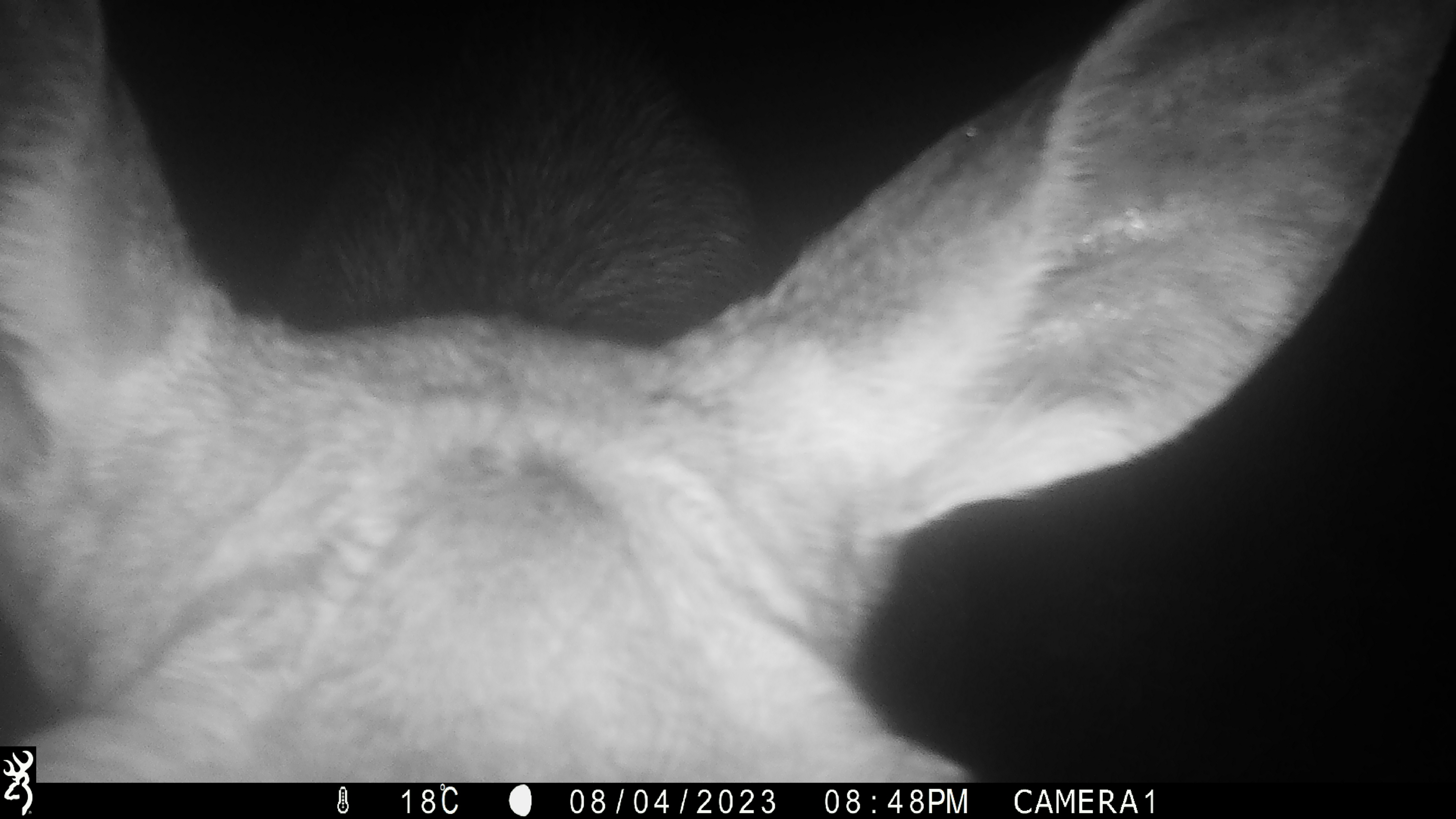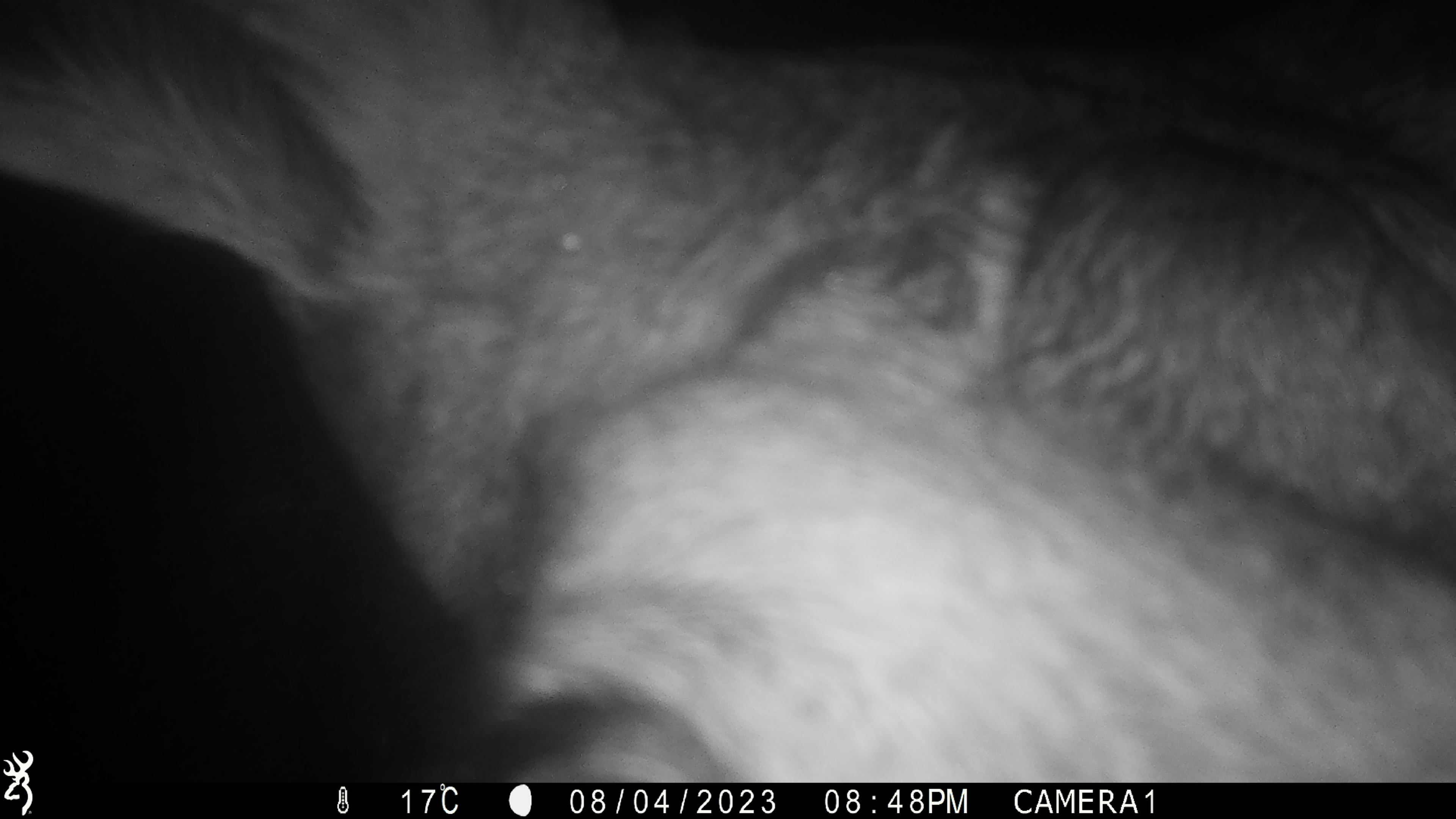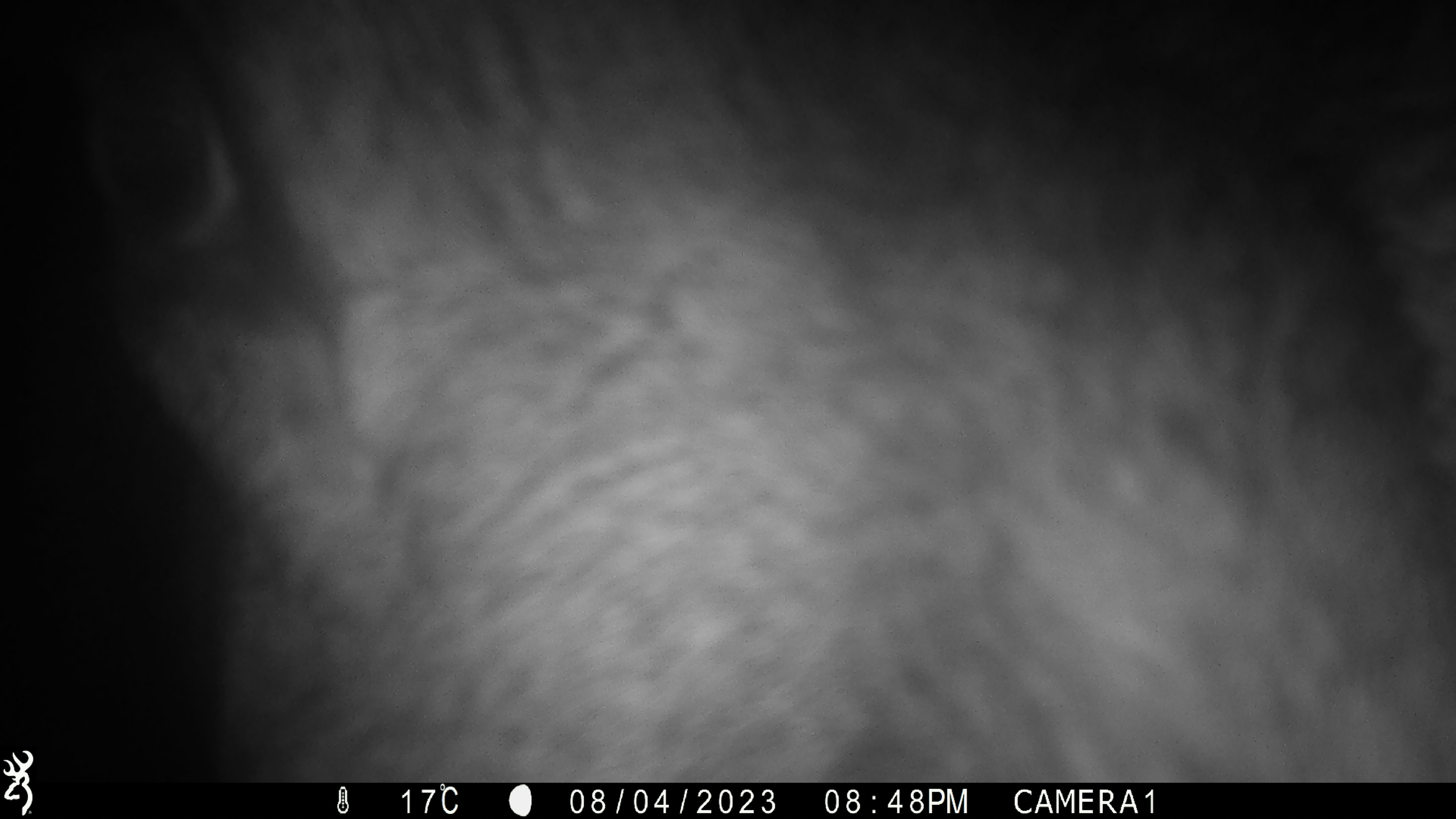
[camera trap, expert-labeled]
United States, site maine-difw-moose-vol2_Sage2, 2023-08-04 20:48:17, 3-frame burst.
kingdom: Animalia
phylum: Chordata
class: Mammalia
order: Artiodactyla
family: Cervidae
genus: Alces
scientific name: Alces alces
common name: moose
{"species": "moose (Alces alces)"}